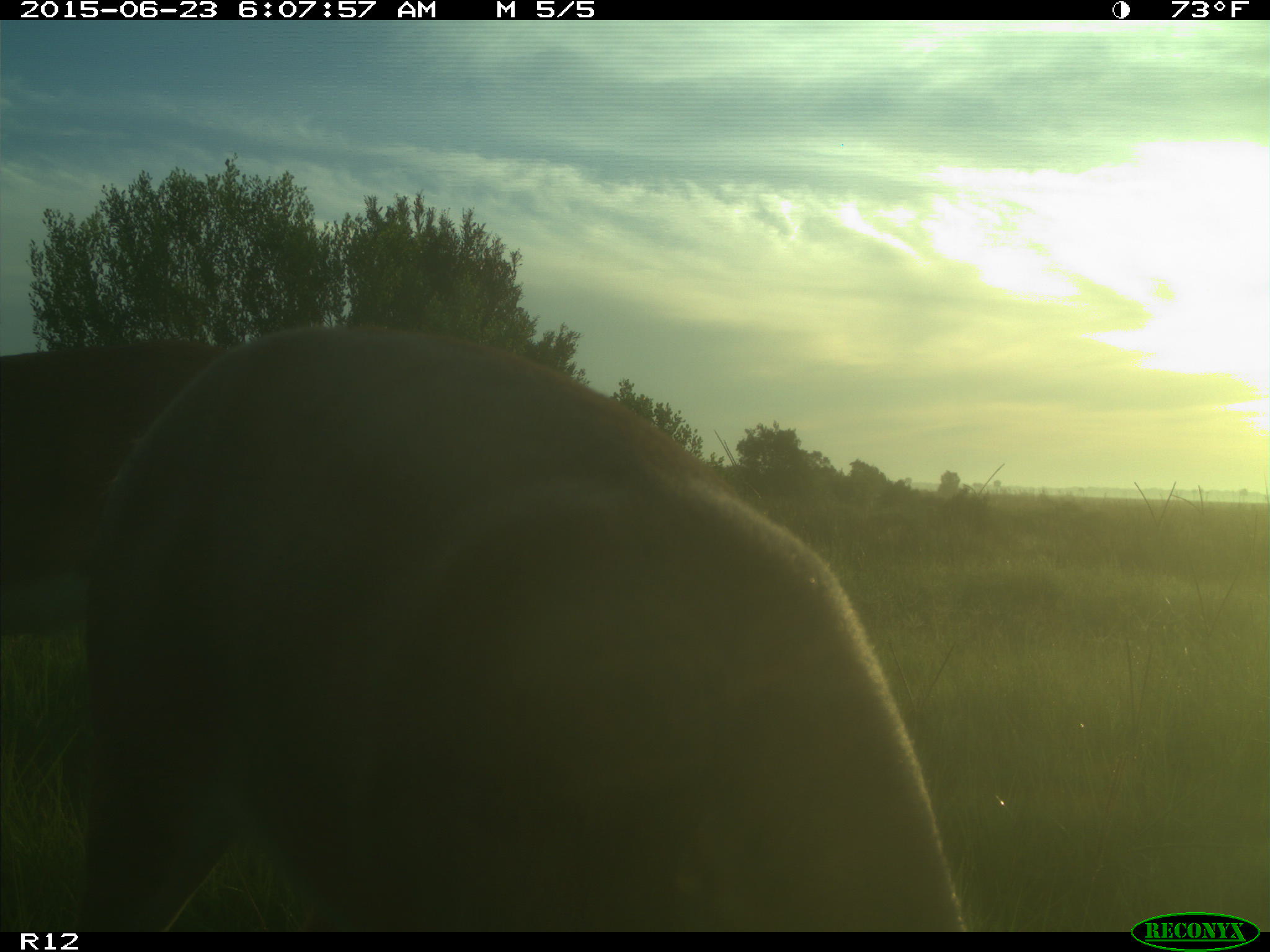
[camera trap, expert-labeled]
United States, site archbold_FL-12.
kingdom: Animalia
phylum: Chordata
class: Mammalia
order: Artiodactyla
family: Cervidae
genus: Odocoileus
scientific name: Odocoileus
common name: deer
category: unidentified deer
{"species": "unidentified deer (deer) (Odocoileus)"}